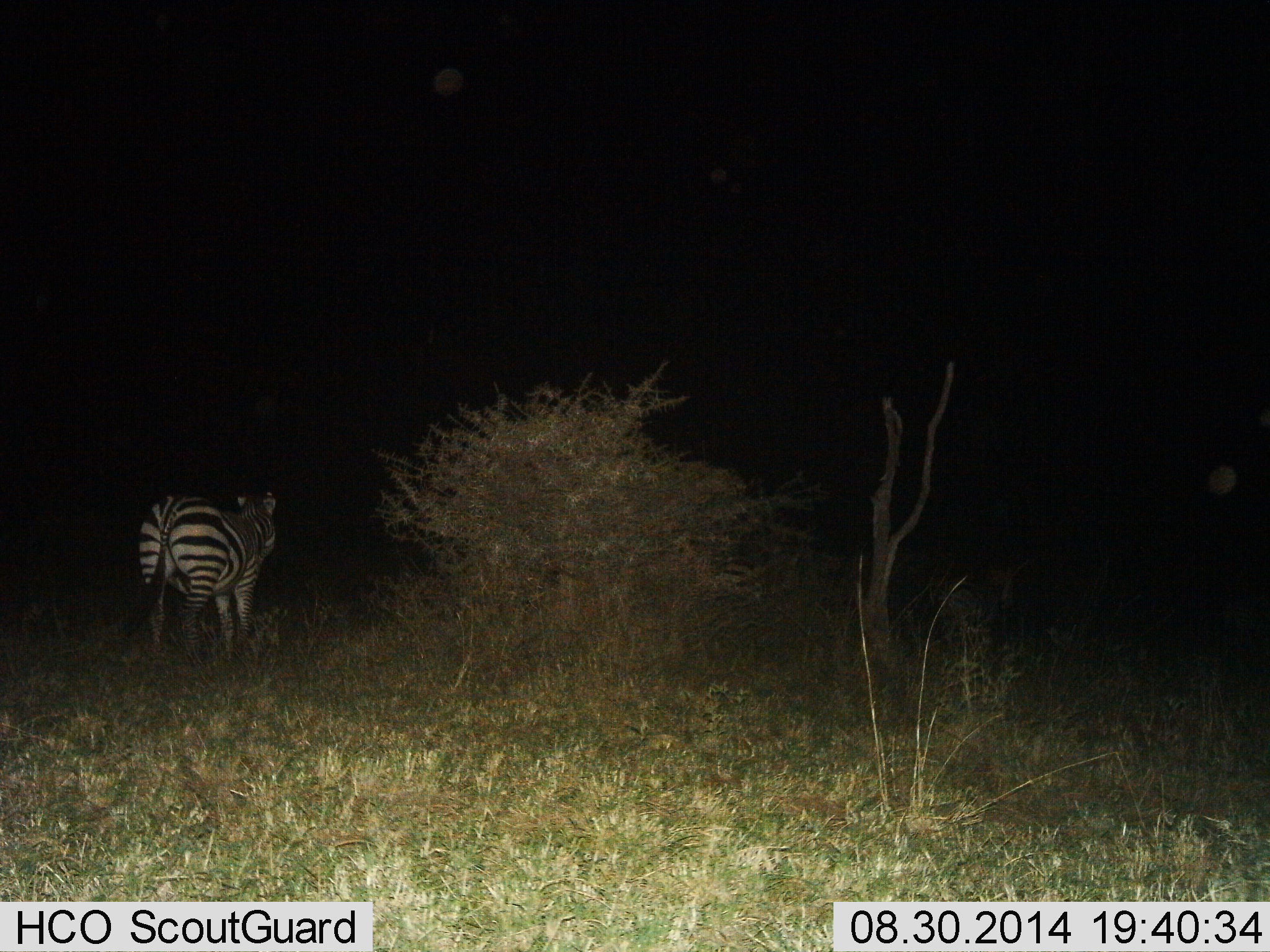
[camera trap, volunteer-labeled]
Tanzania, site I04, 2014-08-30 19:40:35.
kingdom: Animalia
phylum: Chordata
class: Mammalia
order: Perissodactyla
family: Equidae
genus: Equus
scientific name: Equus quagga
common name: plains zebra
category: zebra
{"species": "zebra (plains zebra) (Equus quagga)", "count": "1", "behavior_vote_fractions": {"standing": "80%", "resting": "0%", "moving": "20%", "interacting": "0%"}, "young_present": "0%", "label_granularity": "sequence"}